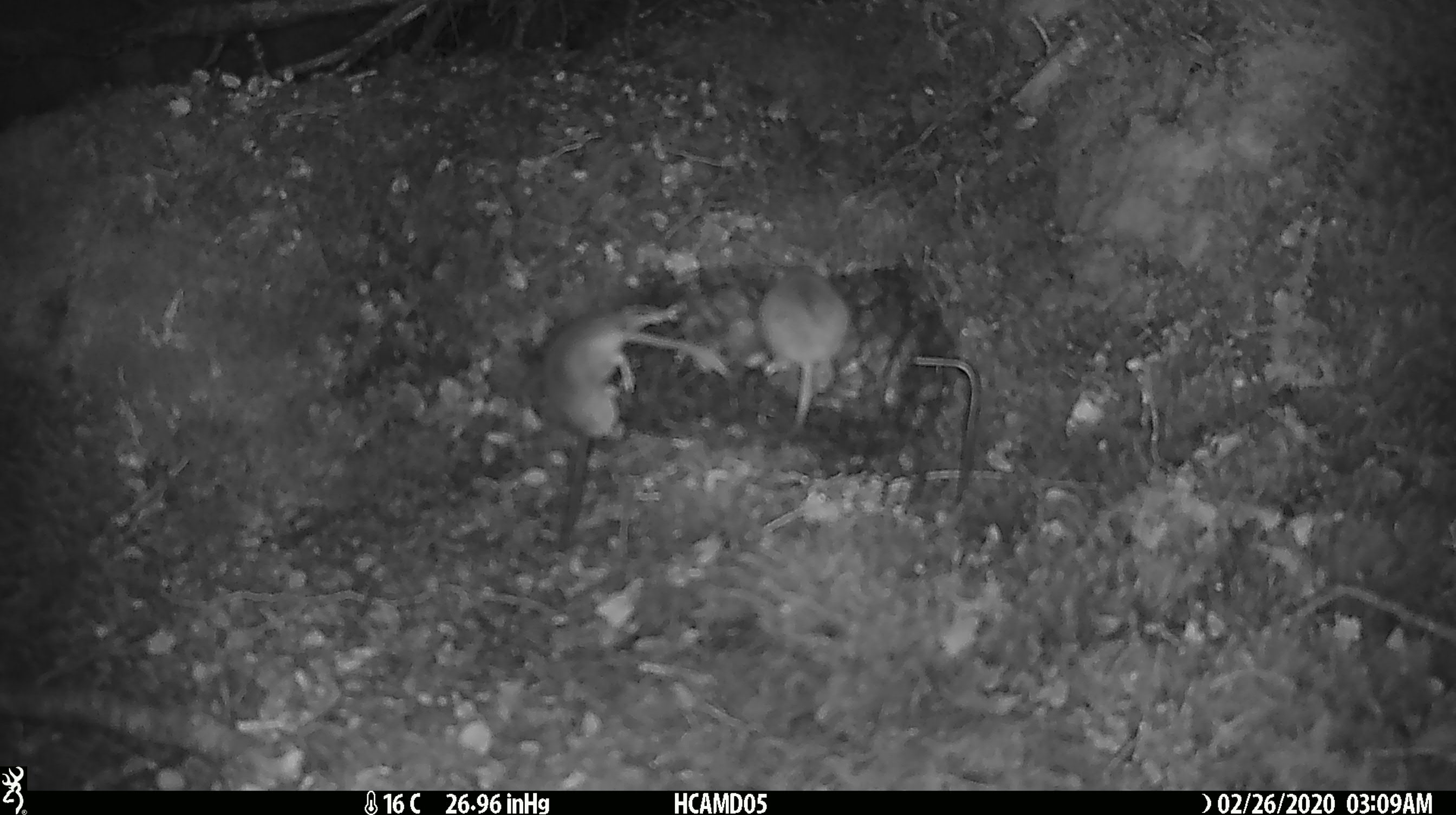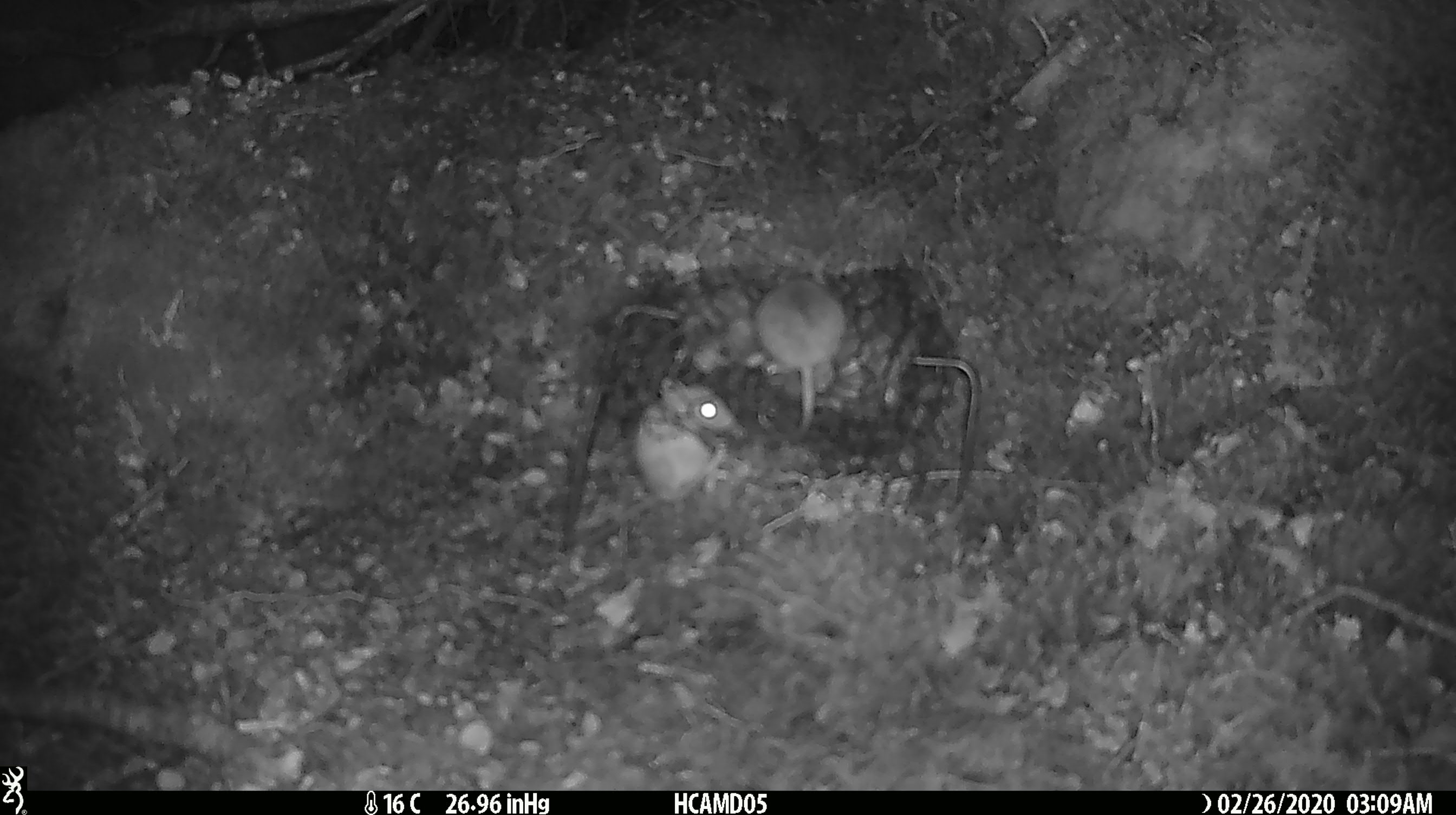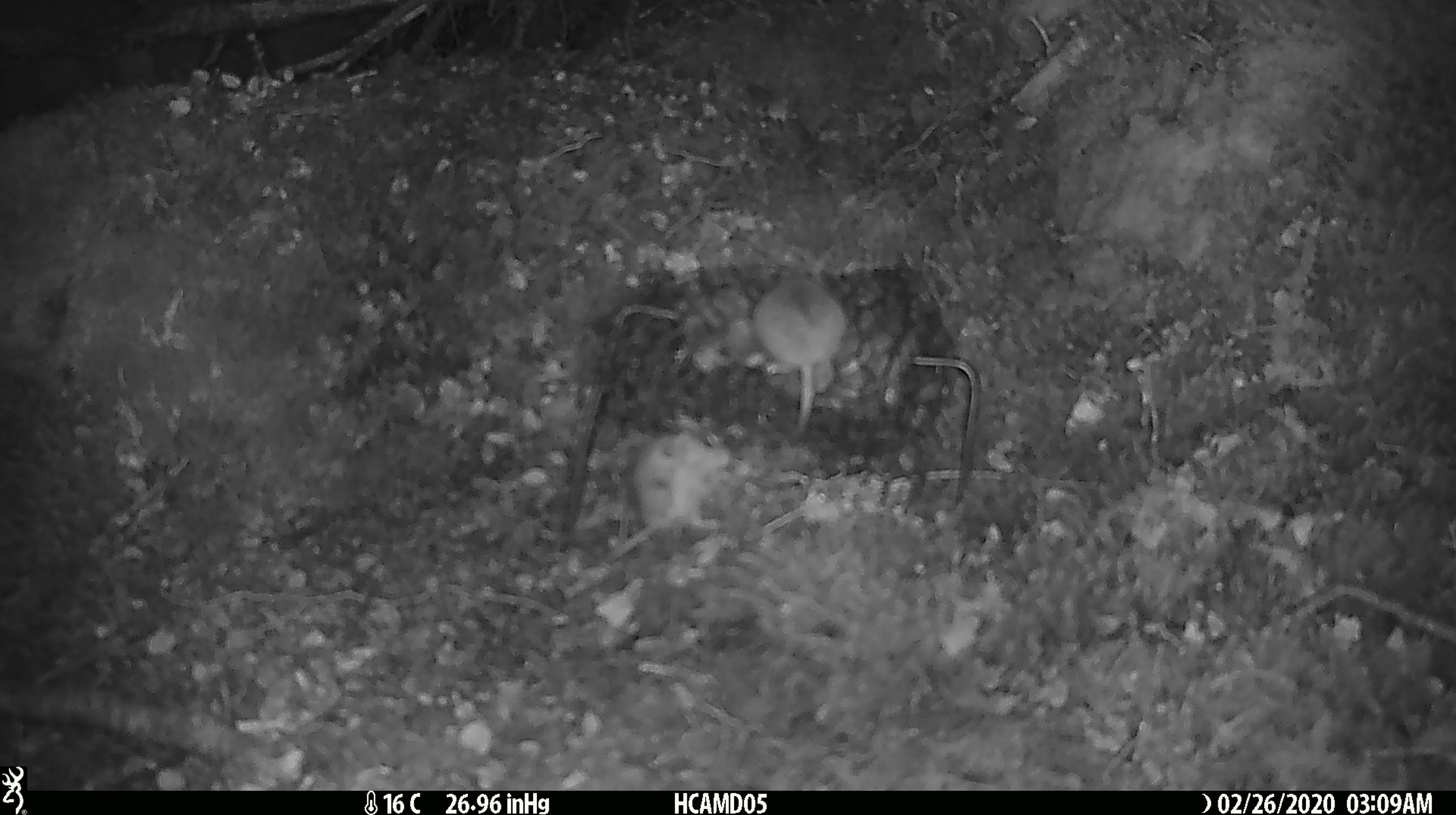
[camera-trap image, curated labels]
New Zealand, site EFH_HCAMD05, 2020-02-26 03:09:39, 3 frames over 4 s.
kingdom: Animalia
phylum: Chordata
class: Mammalia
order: Rodentia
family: Muridae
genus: Mus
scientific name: Mus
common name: mouse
Mouse (Mus).